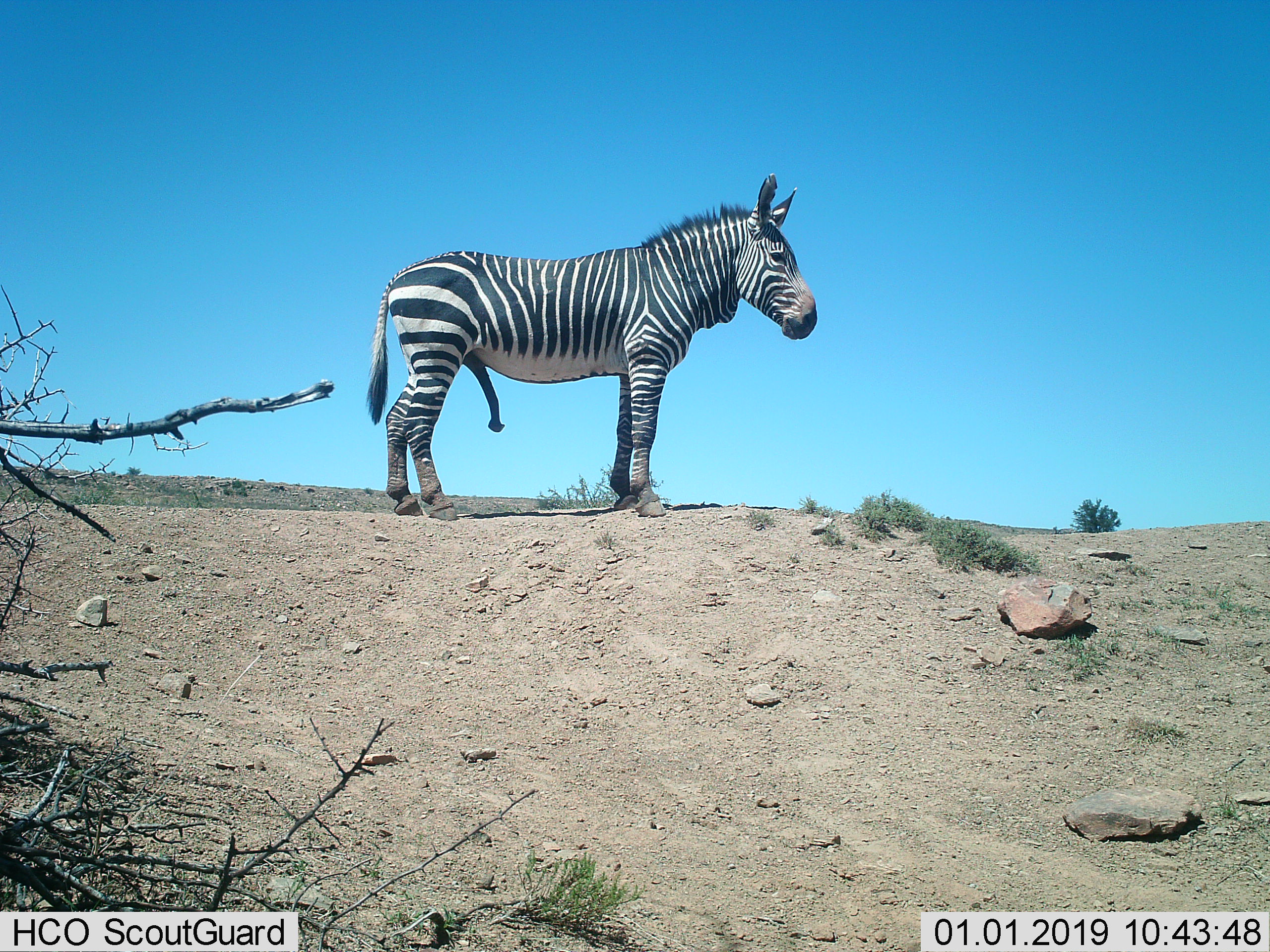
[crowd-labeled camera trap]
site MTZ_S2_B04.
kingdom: Animalia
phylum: Chordata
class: Mammalia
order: Perissodactyla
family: Equidae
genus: Equus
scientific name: Equus zebra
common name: mountain zebra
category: zebramountain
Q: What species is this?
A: Zebramountain (mountain zebra) (Equus zebra).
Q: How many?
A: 1.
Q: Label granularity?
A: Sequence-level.